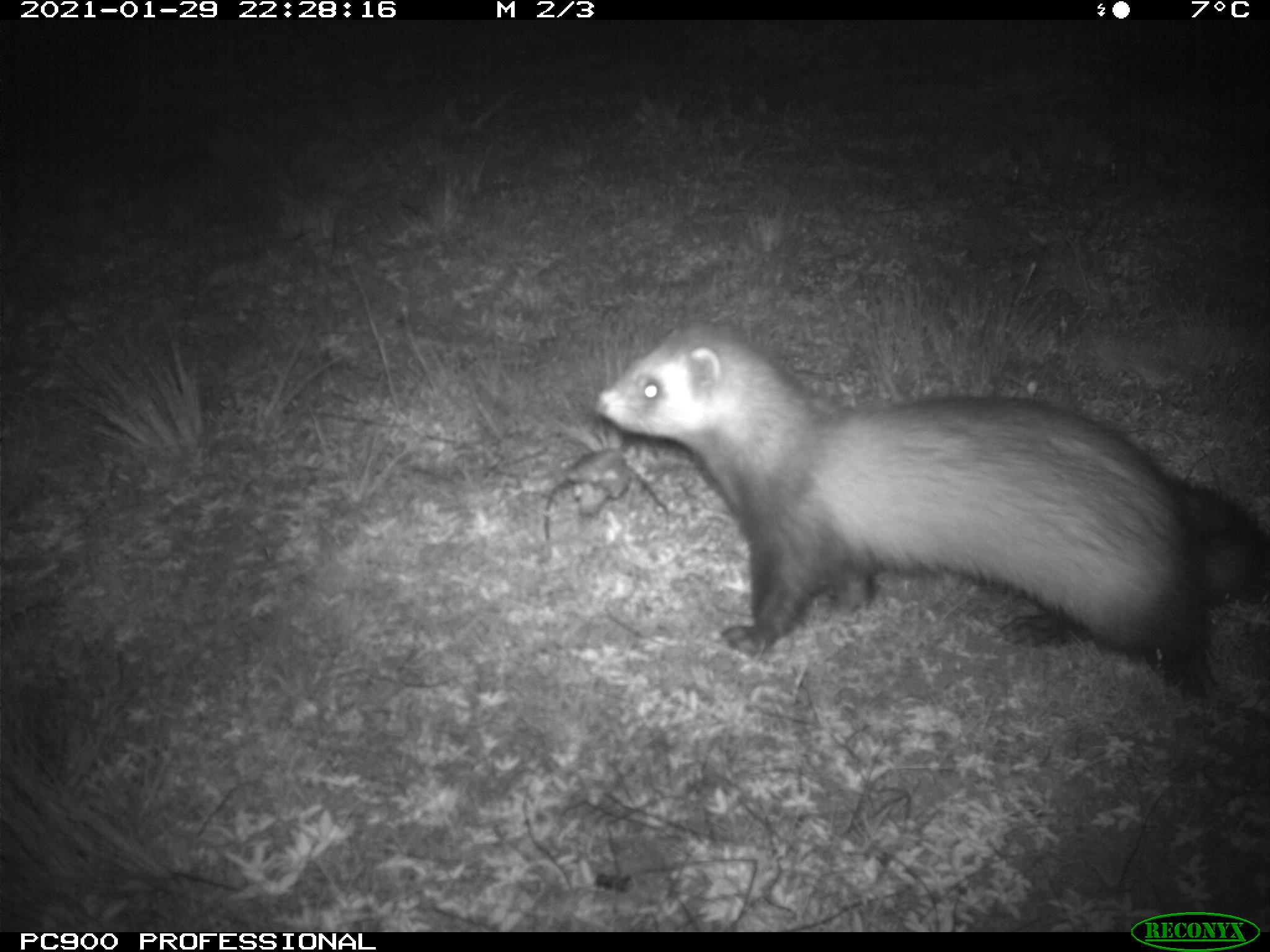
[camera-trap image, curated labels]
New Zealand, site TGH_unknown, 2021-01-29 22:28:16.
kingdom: Animalia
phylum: Chordata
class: Mammalia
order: Carnivora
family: Mustelidae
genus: Mustela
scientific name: Mustela furo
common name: ferret